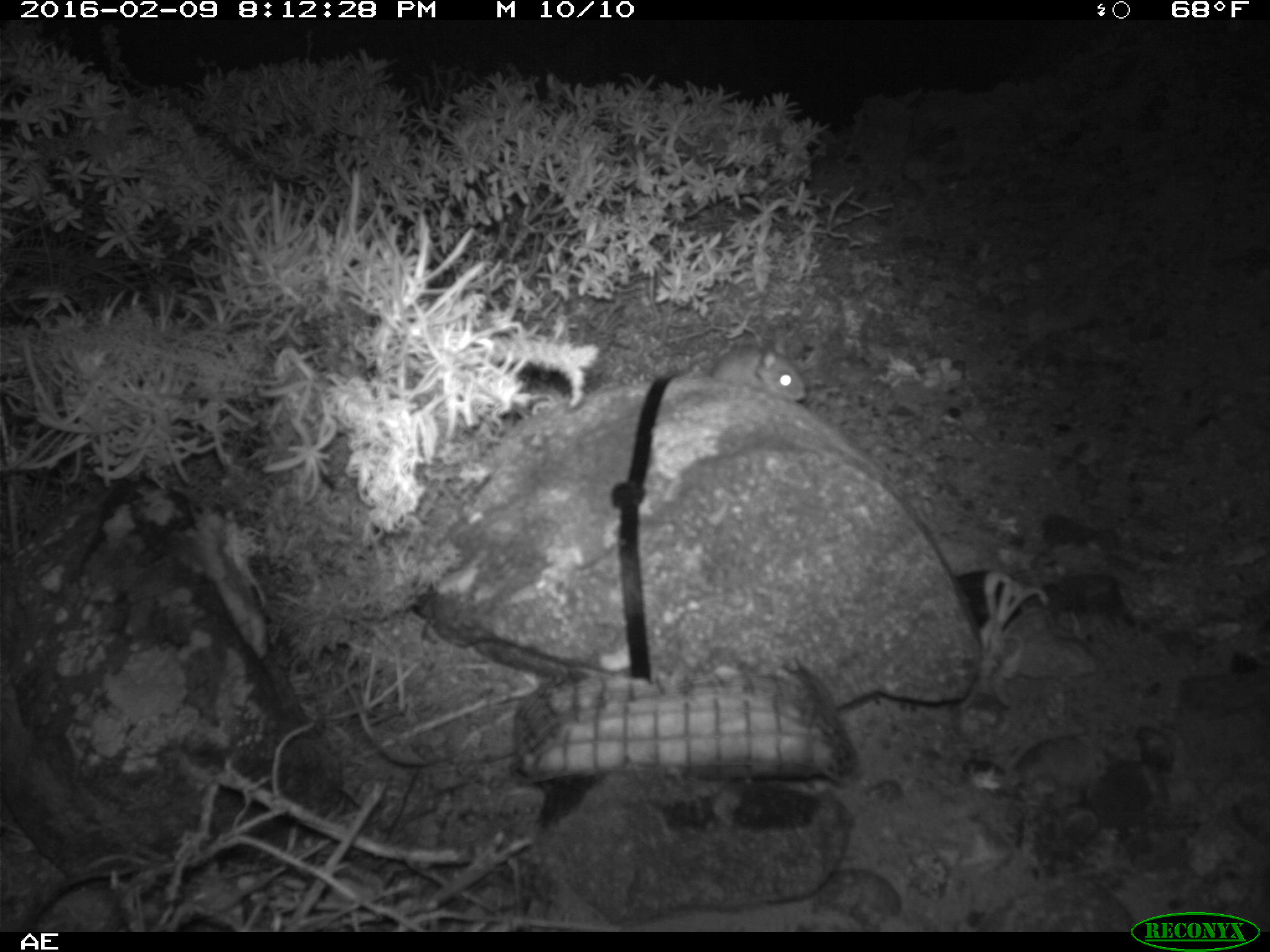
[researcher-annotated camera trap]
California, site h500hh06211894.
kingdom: Animalia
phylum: Chordata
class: Mammalia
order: Rodentia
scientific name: Rodentia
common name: rodent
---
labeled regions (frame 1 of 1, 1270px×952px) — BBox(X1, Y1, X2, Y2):
rodent: BBox(709, 332, 806, 405)